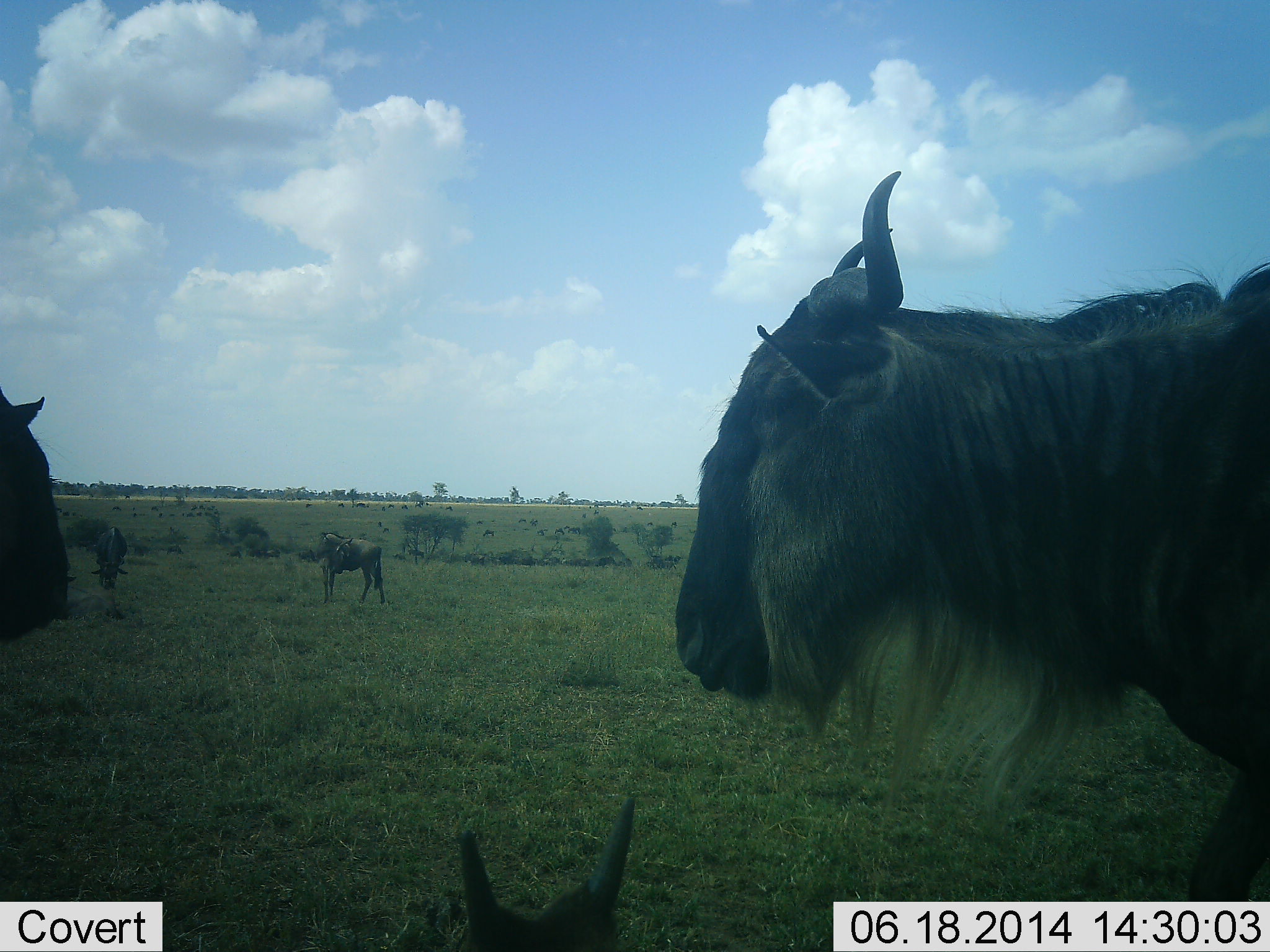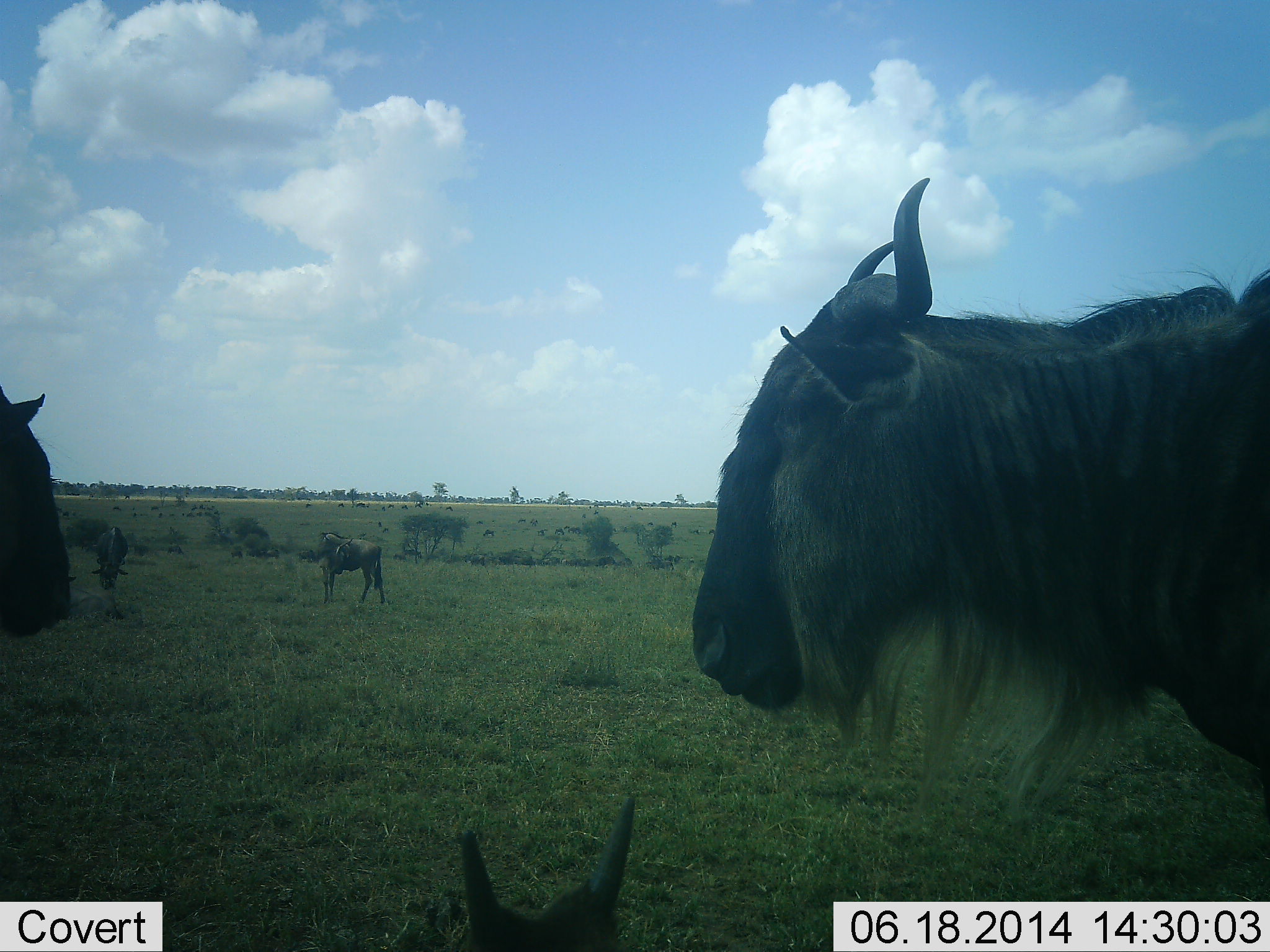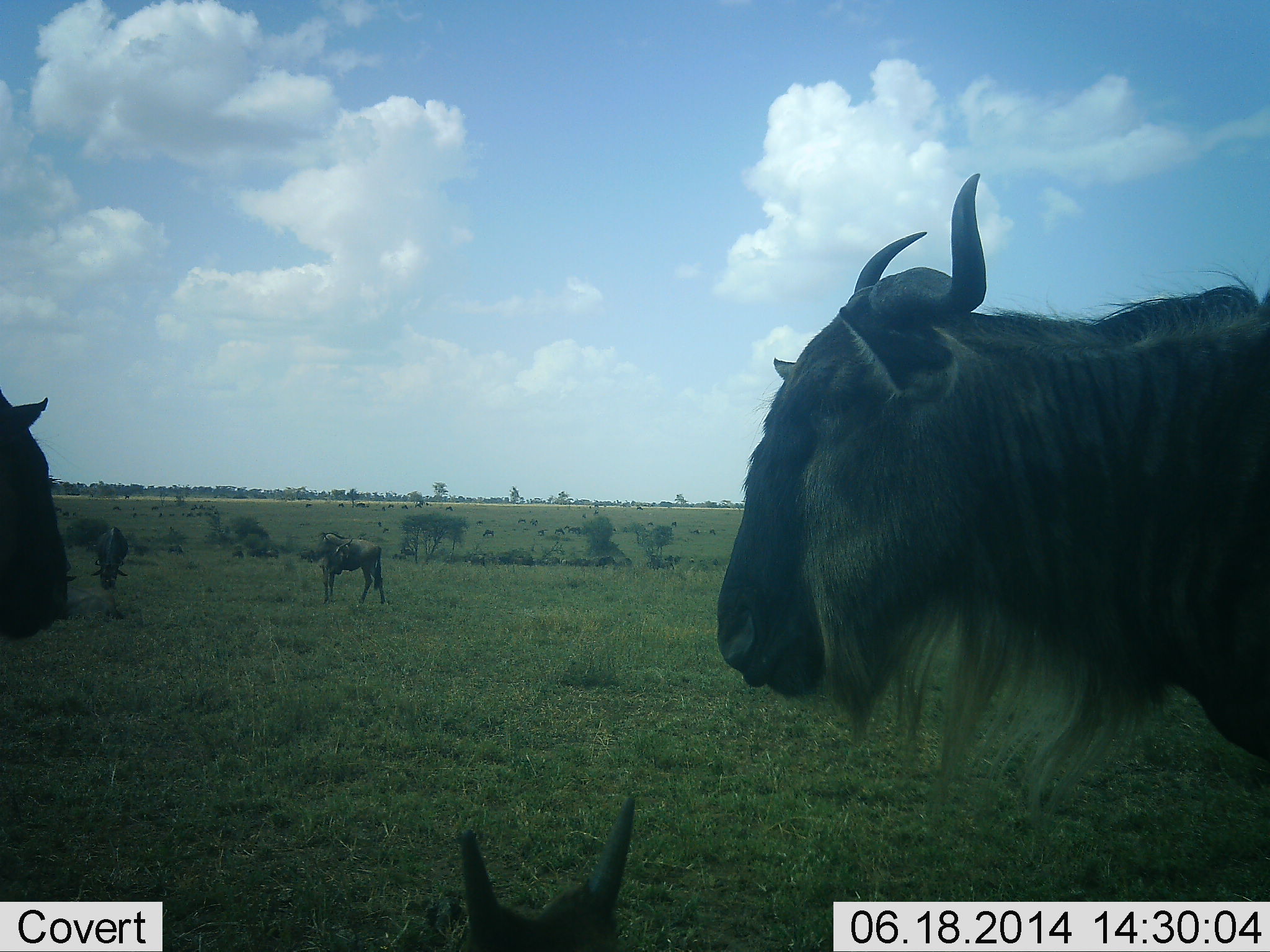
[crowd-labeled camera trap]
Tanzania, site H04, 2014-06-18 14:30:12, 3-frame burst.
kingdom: Animalia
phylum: Chordata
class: Mammalia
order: Artiodactyla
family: Bovidae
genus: Connochaetes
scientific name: Connochaetes taurinus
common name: blue wildebeest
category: wildebeest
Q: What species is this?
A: Wildebeest (blue wildebeest) (Connochaetes taurinus).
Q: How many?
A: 11-50.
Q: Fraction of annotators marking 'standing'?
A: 80%.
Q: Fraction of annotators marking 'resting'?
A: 50%.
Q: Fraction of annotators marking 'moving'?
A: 40%.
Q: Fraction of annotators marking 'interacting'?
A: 0%.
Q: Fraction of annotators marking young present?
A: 20%.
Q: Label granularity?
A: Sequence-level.